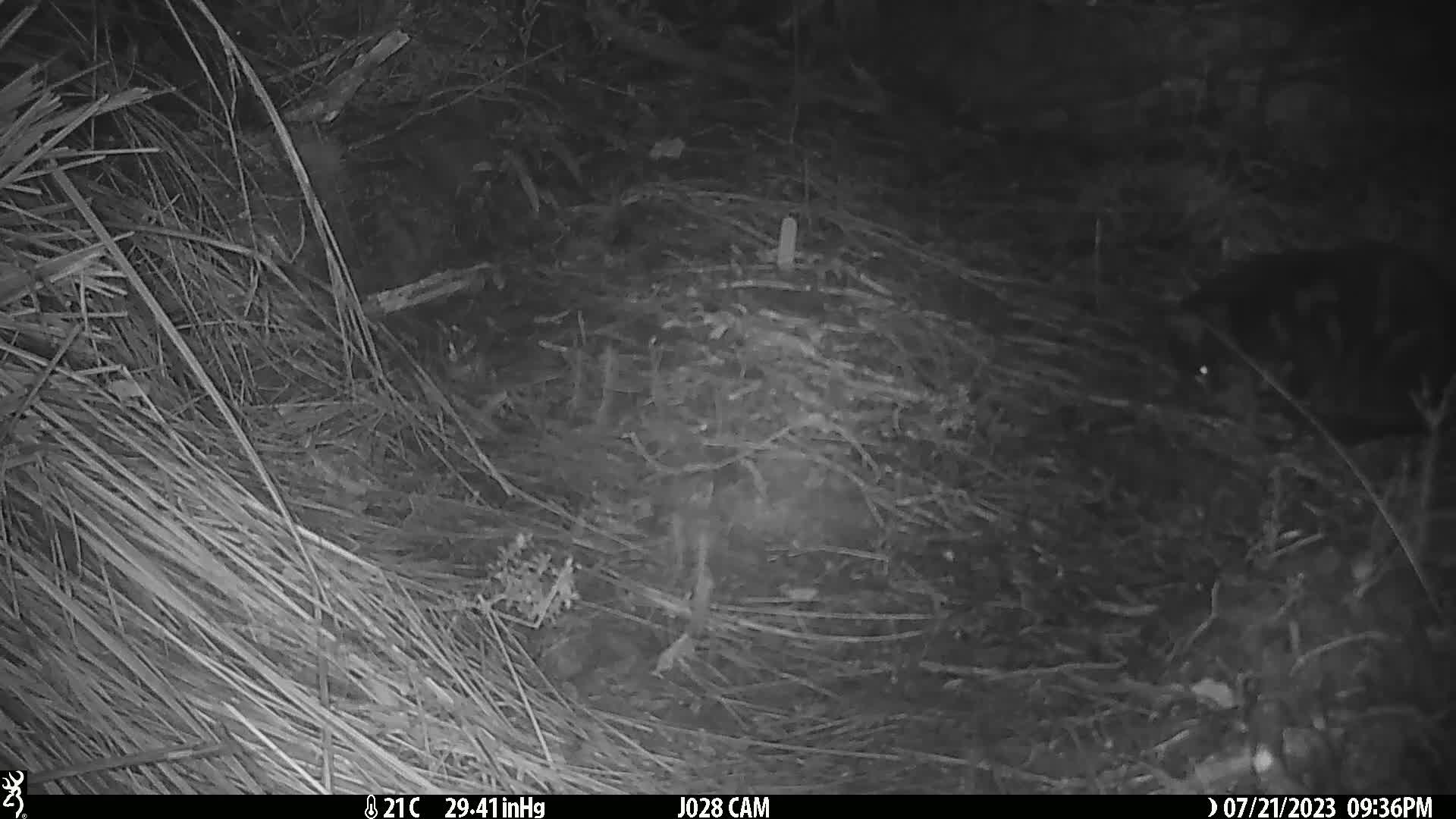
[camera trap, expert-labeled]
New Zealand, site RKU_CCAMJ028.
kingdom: Animalia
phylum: Chordata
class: Mammalia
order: Carnivora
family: Felidae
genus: Felis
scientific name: Felis catus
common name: domestic cat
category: cat